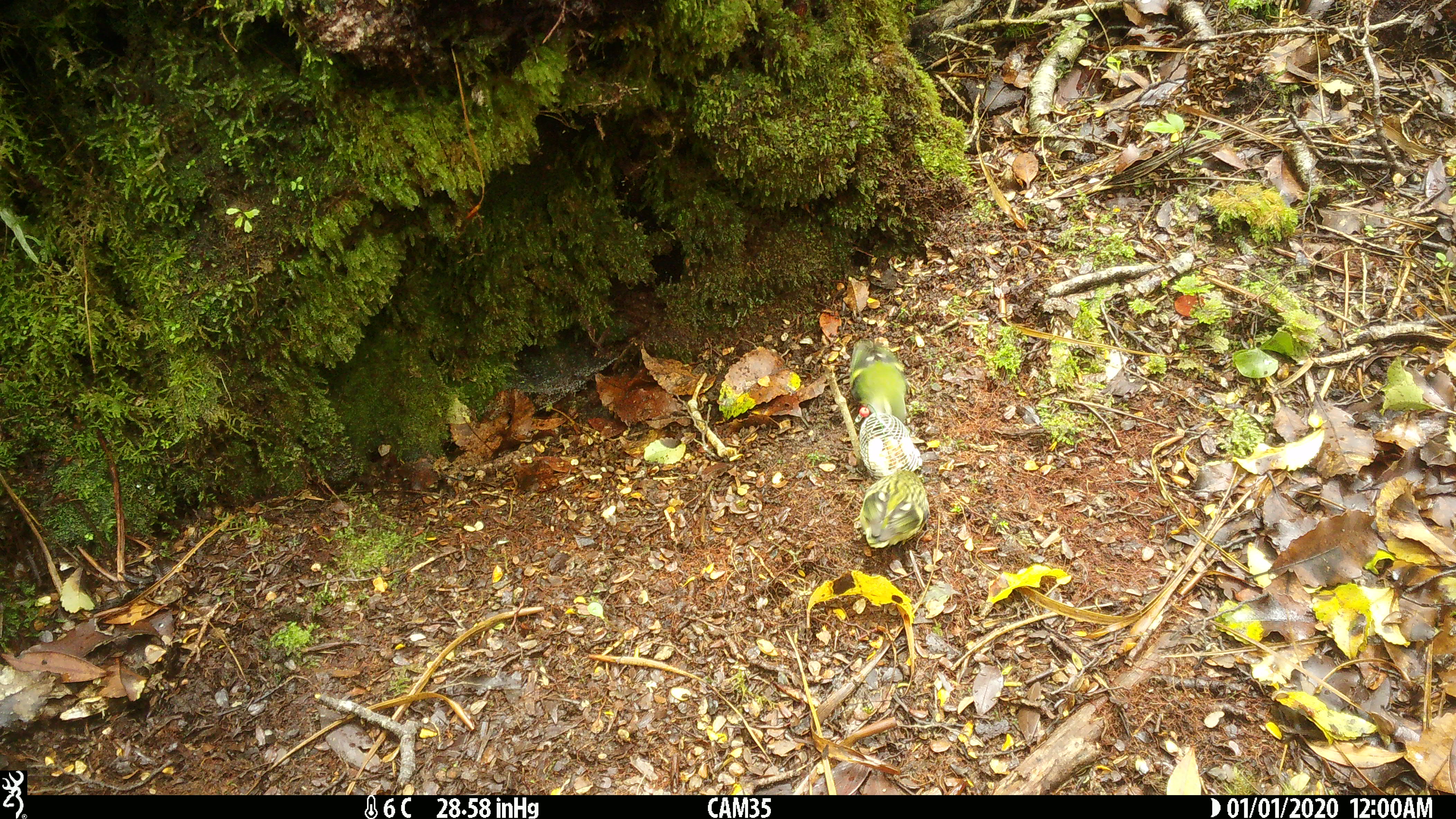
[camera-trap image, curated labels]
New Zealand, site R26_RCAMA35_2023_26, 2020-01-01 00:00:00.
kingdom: Animalia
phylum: Chordata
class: Aves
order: Passeriformes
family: Acanthisittidae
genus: Acanthisitta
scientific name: Acanthisitta chloris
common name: rifleman